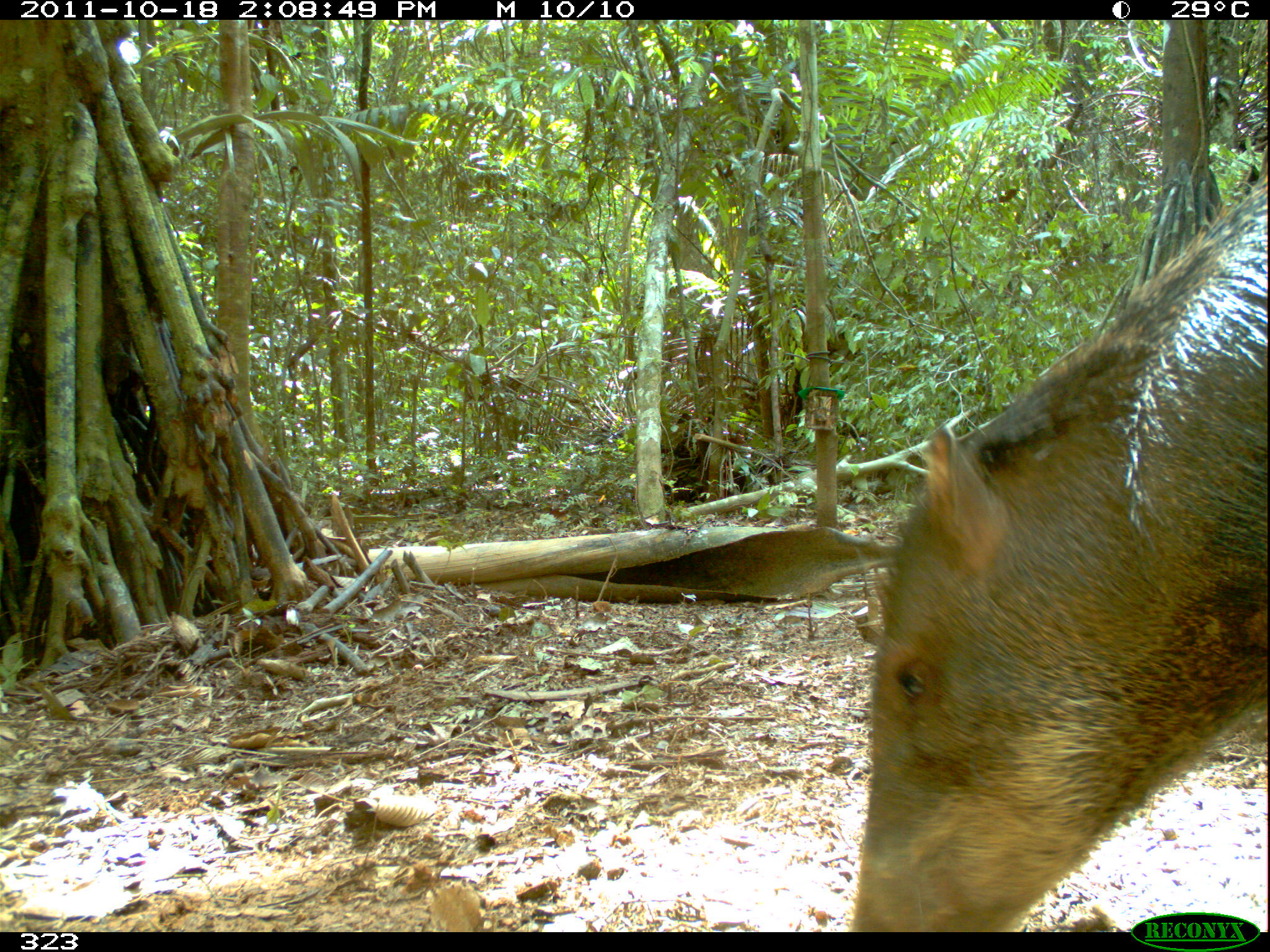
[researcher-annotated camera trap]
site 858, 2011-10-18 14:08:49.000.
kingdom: Animalia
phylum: Chordata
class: Mammalia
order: Artiodactyla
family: Tayassuidae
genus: Tayassu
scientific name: Tayassu pecari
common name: white-lipped peccary